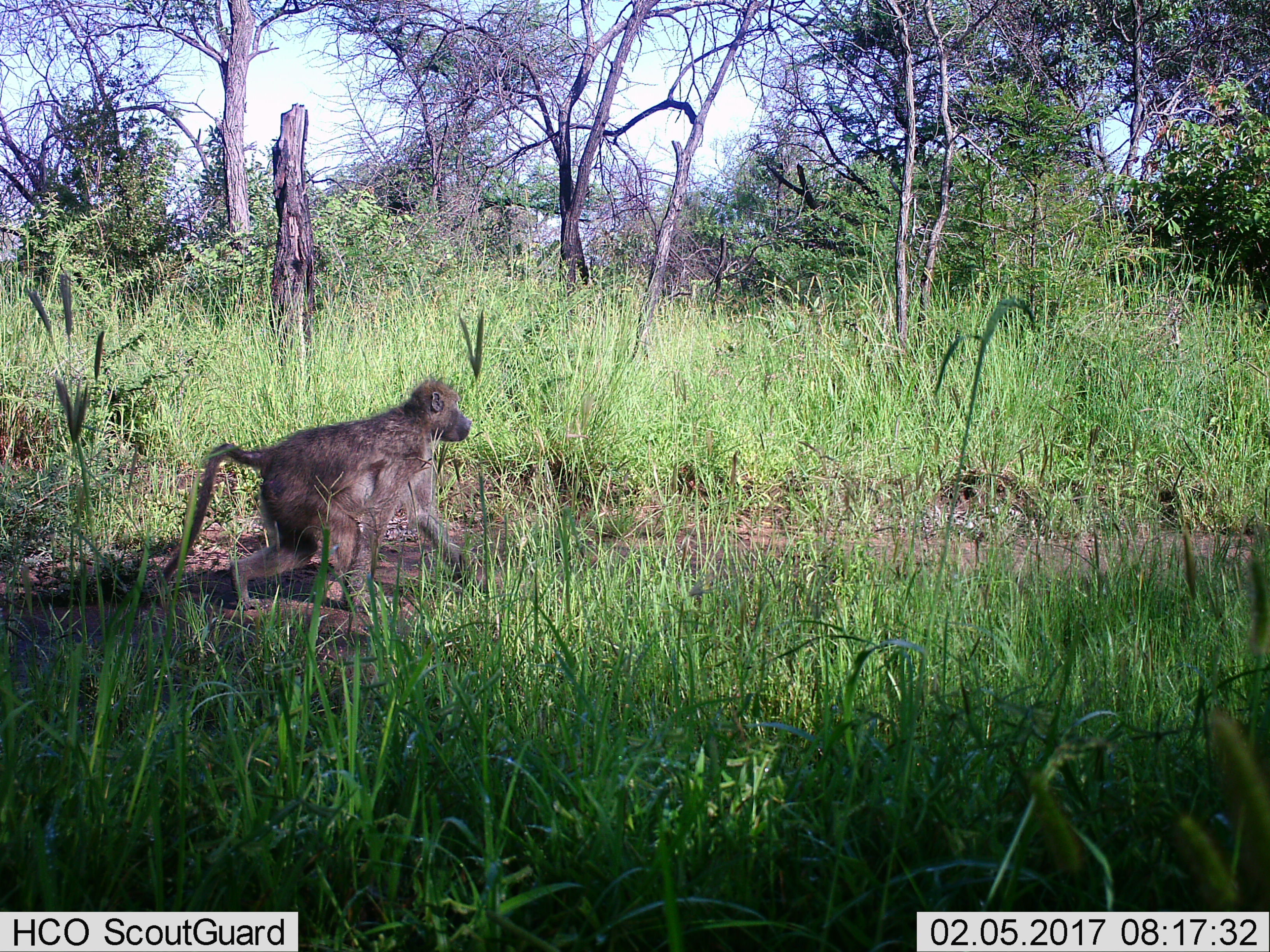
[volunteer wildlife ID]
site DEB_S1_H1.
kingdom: Animalia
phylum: Chordata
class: Mammalia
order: Primates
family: Cercopithecidae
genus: Papio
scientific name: Papio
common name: baboon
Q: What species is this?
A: Baboon (Papio).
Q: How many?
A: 1.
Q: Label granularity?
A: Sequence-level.